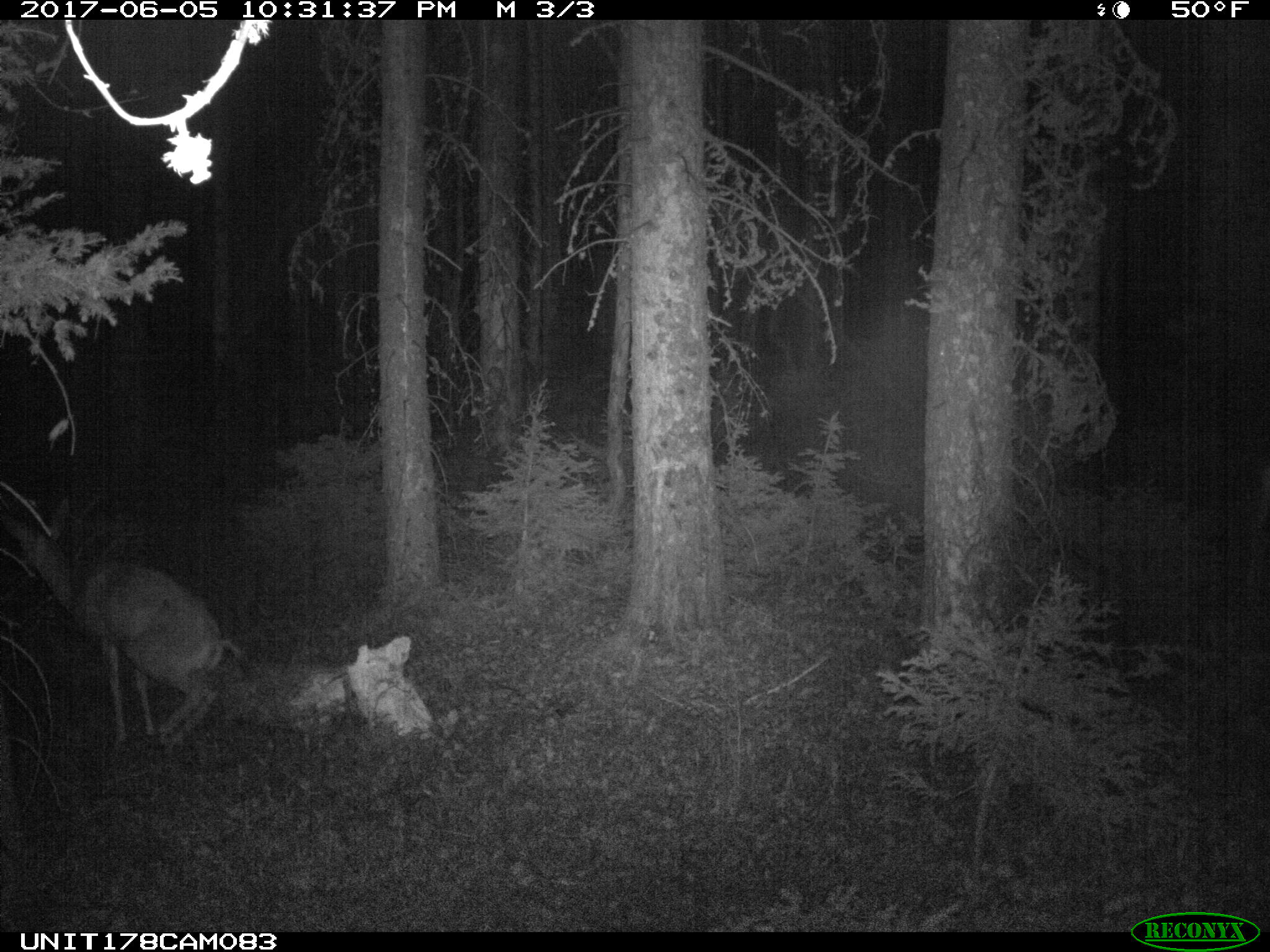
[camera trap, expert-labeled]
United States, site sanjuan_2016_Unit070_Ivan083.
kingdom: Animalia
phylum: Chordata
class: Mammalia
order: Artiodactyla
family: Cervidae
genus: Odocoileus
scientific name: Odocoileus hemionus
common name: mule deer